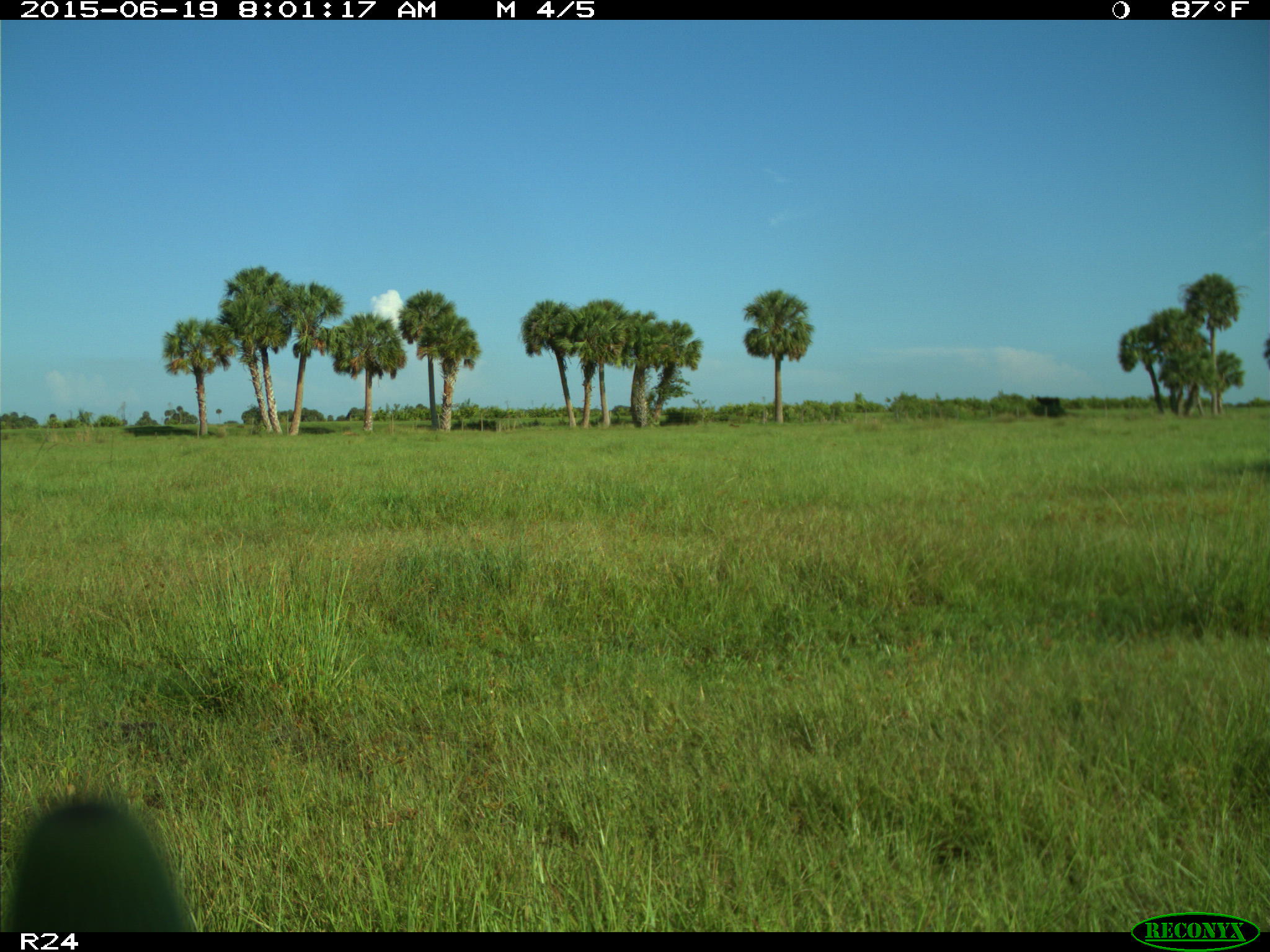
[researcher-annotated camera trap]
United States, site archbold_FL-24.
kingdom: Animalia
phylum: Chordata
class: Mammalia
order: Artiodactyla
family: Bovidae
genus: Bos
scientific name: Bos taurus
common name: domestic cow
Bos taurus (domestic cow).